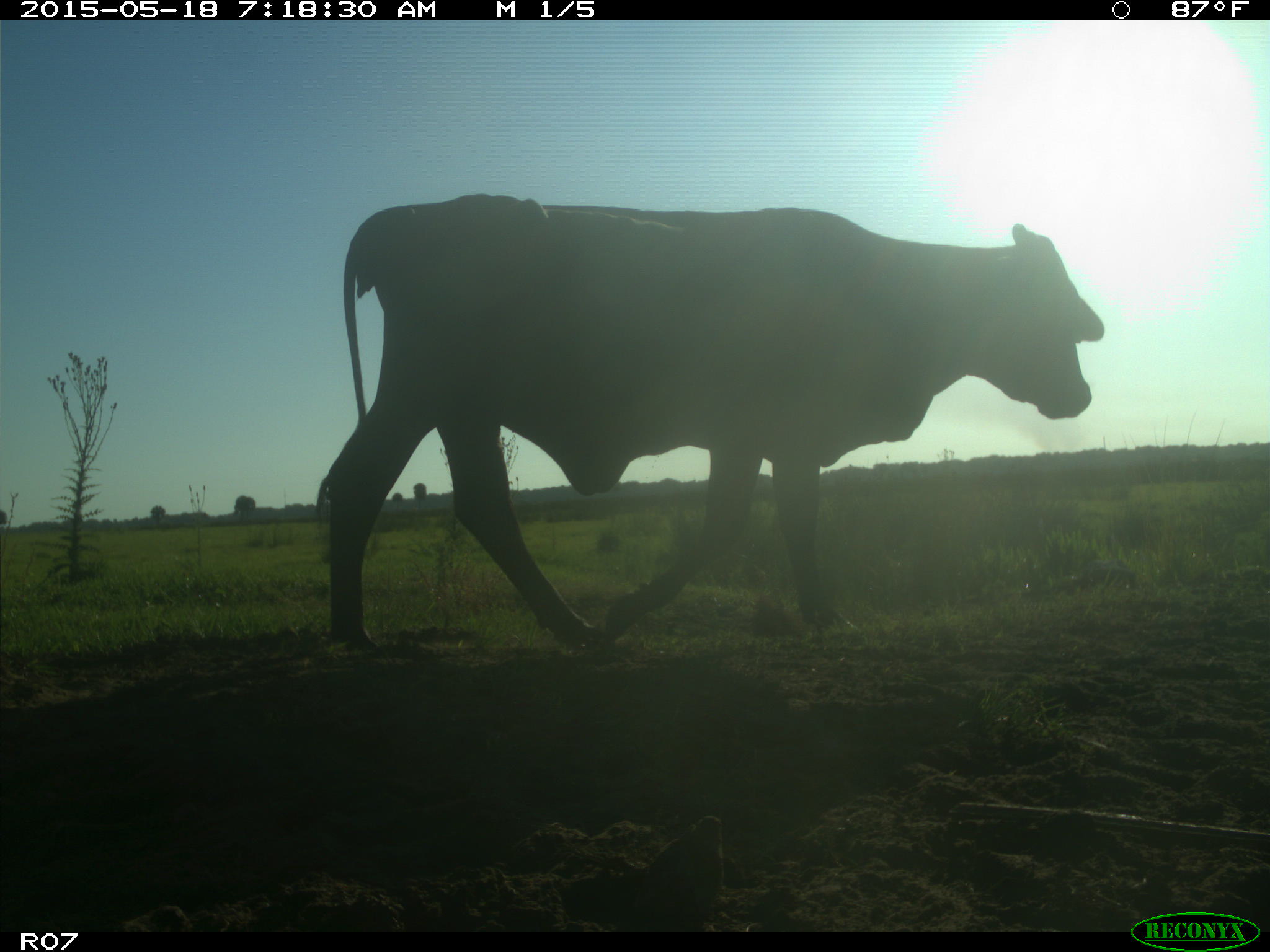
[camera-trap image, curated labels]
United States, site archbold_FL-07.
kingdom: Animalia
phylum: Chordata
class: Mammalia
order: Artiodactyla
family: Bovidae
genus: Bos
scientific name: Bos taurus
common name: domestic cow